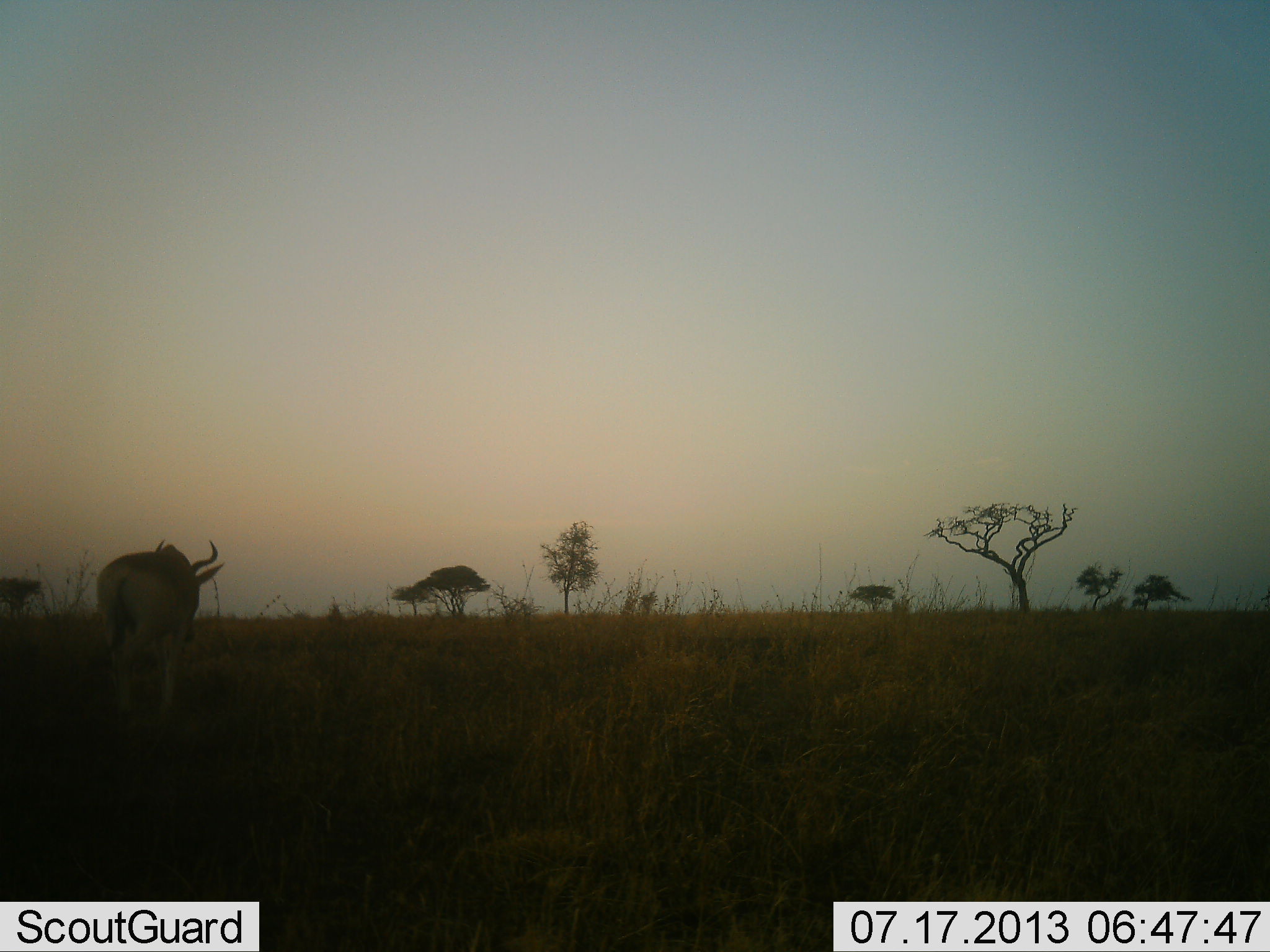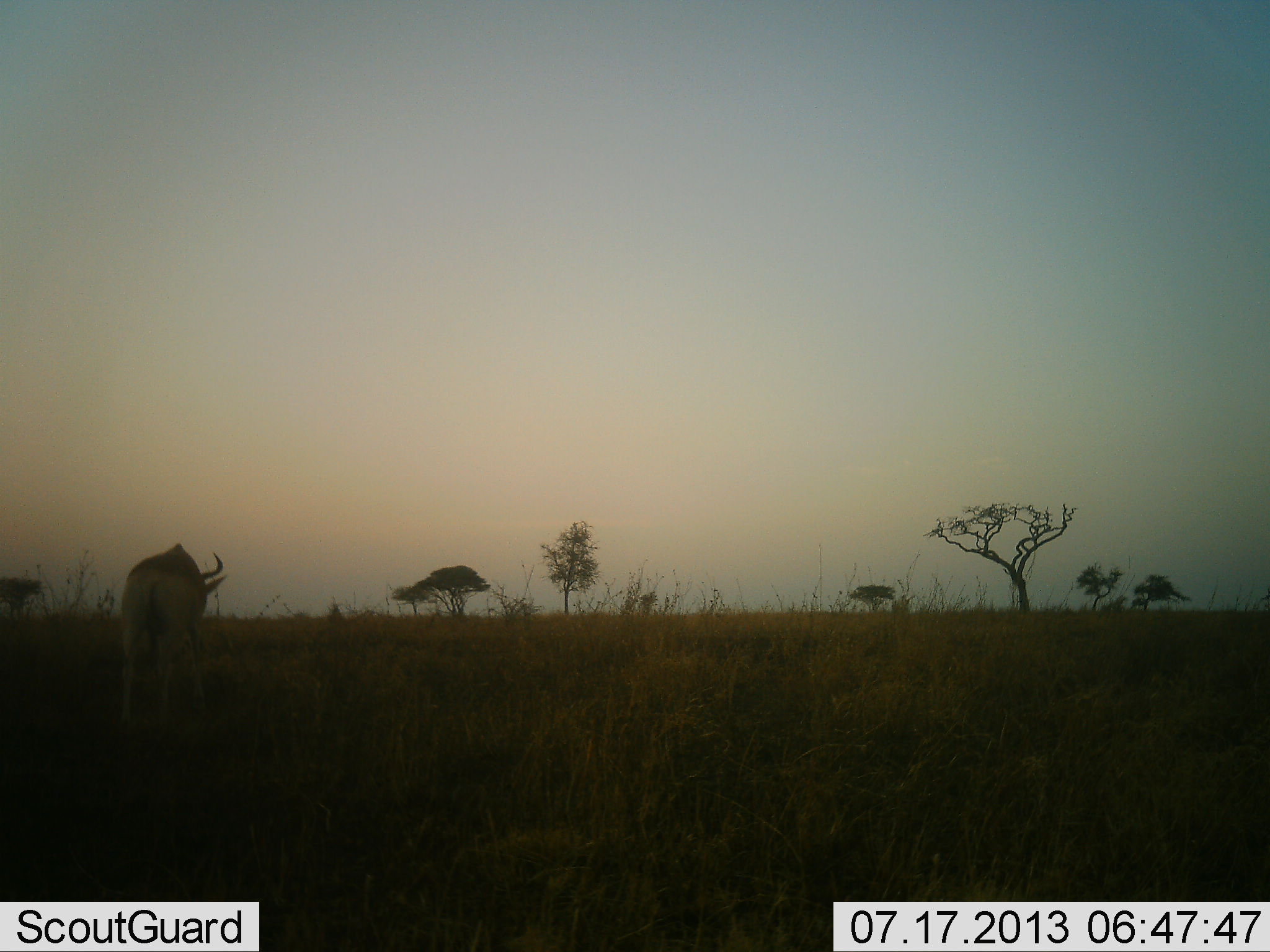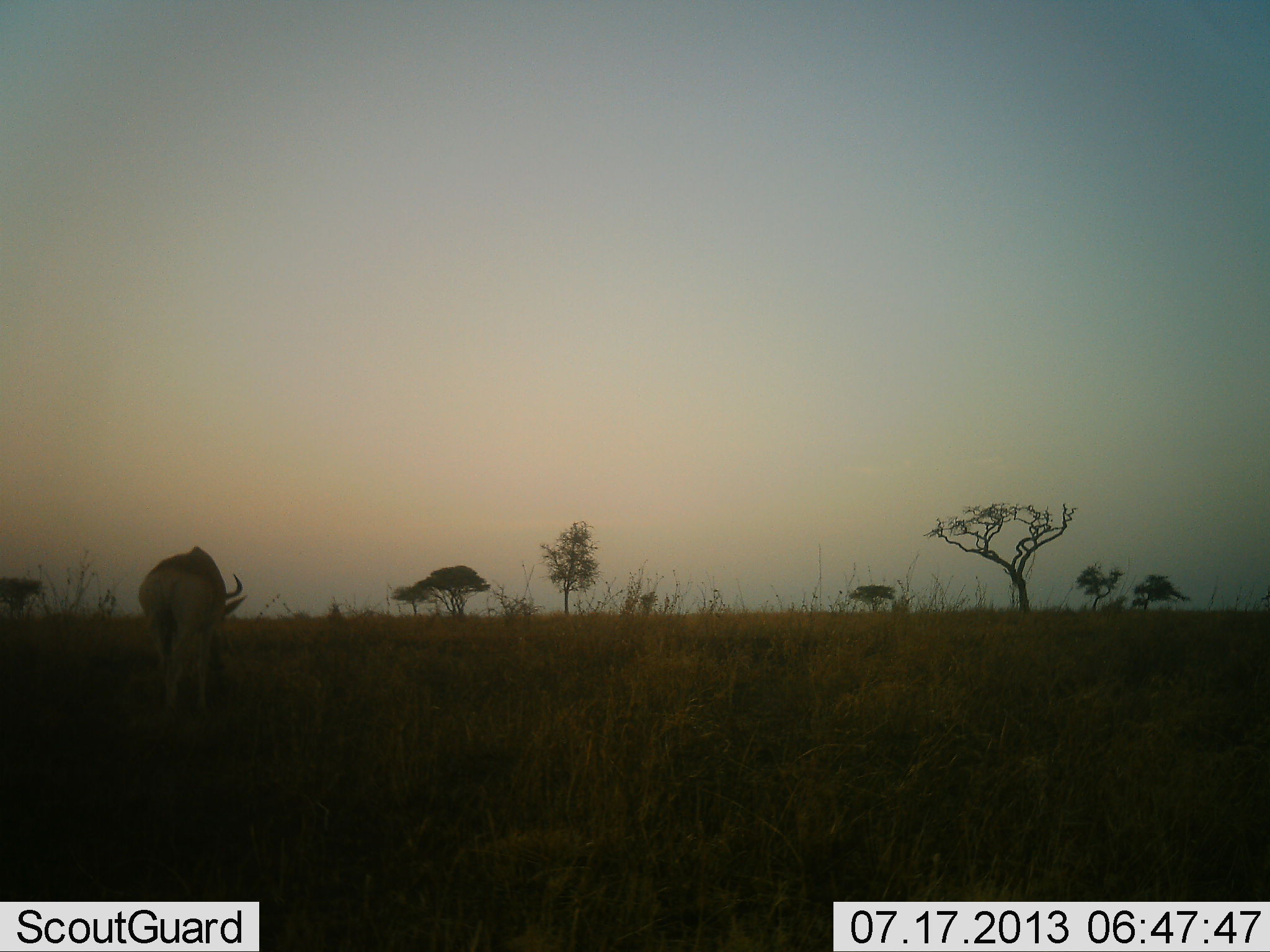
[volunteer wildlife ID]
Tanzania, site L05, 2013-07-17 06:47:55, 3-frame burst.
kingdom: Animalia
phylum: Chordata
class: Mammalia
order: Artiodactyla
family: Bovidae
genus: Alcelaphus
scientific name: Alcelaphus buselaphus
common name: hartebeest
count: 1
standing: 0%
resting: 0%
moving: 90%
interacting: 0%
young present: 0%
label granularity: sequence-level